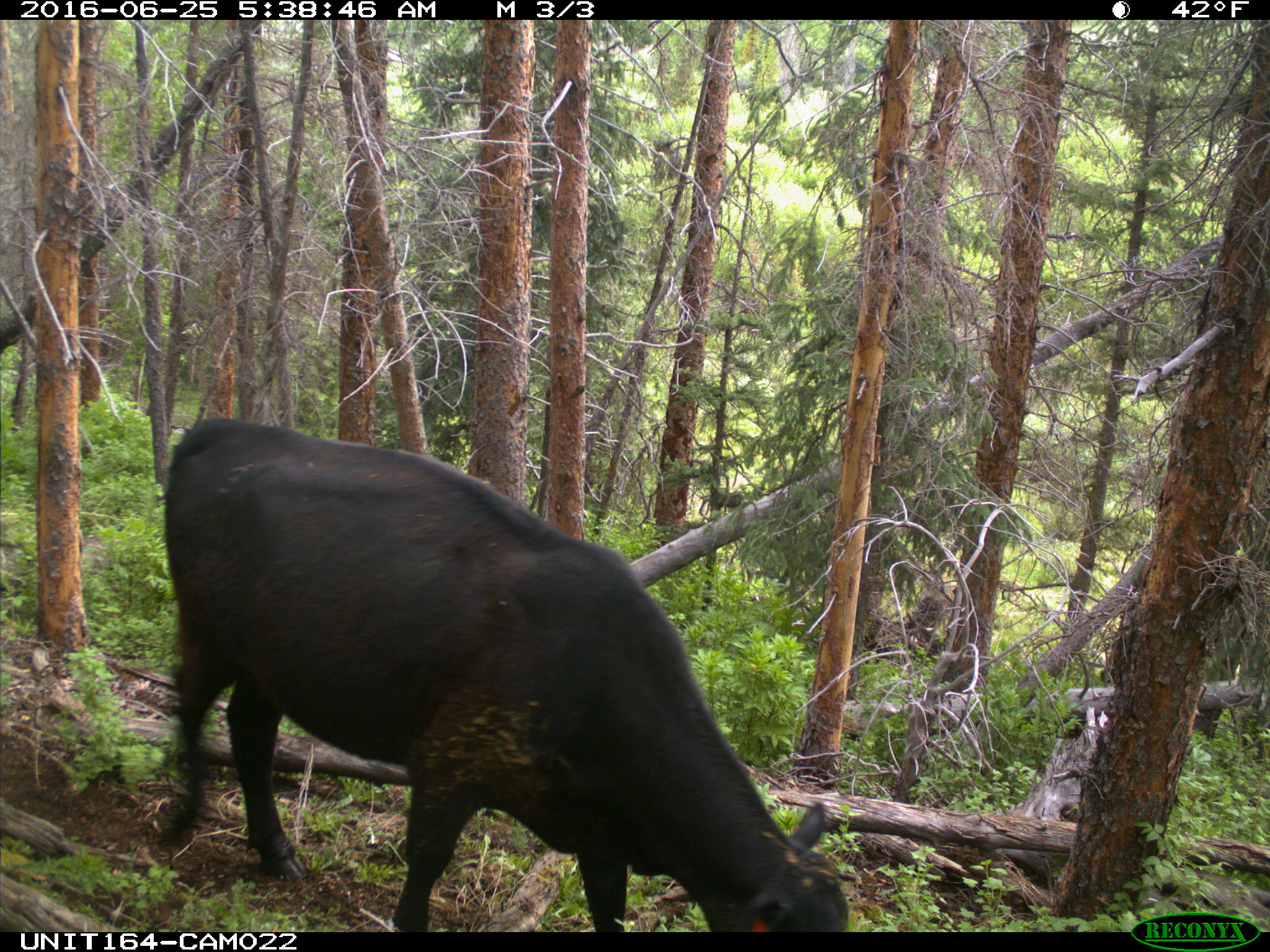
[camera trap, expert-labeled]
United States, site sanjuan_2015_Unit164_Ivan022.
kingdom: Animalia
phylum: Chordata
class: Mammalia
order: Artiodactyla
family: Bovidae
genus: Bos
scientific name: Bos taurus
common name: domestic cow